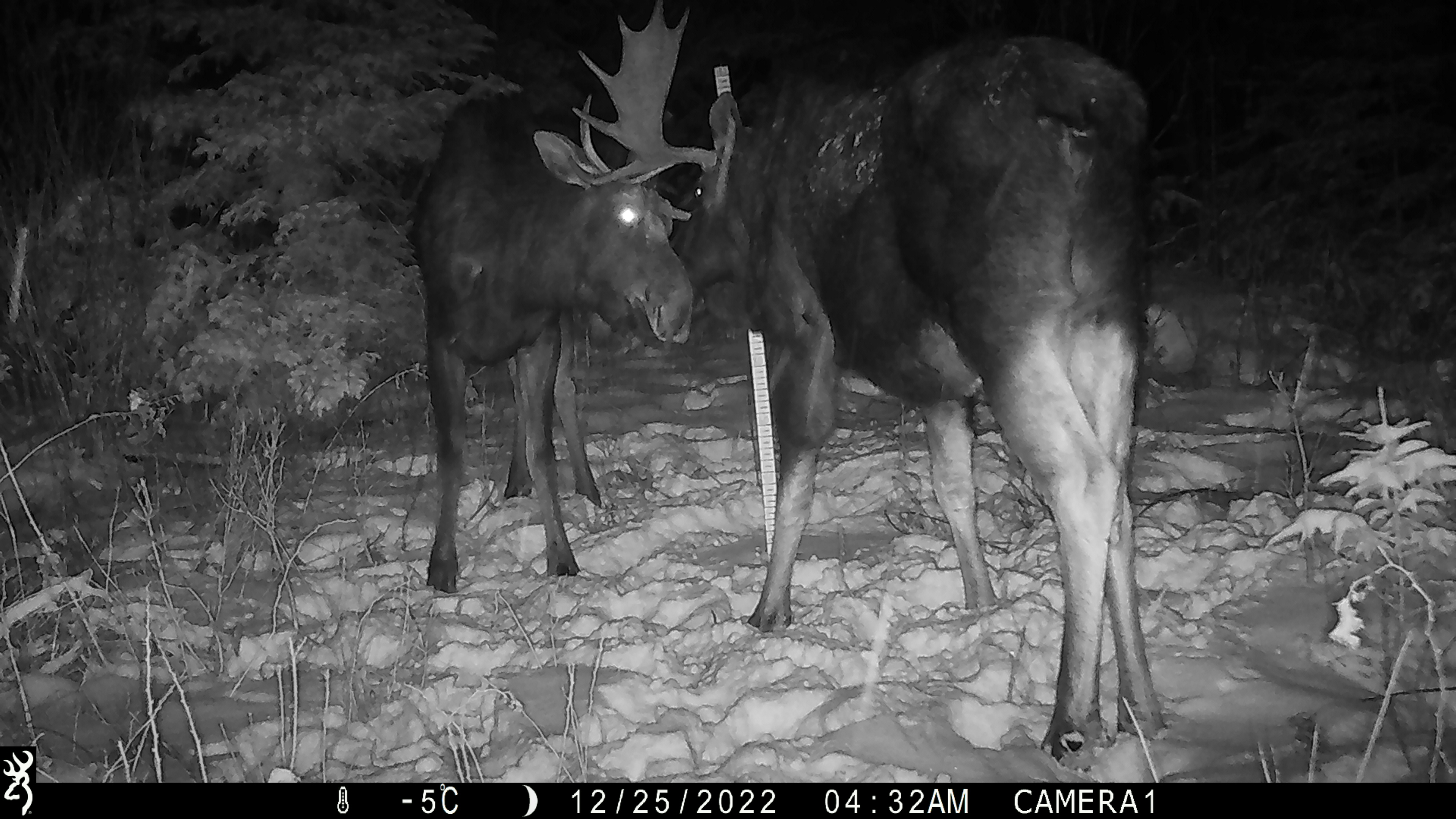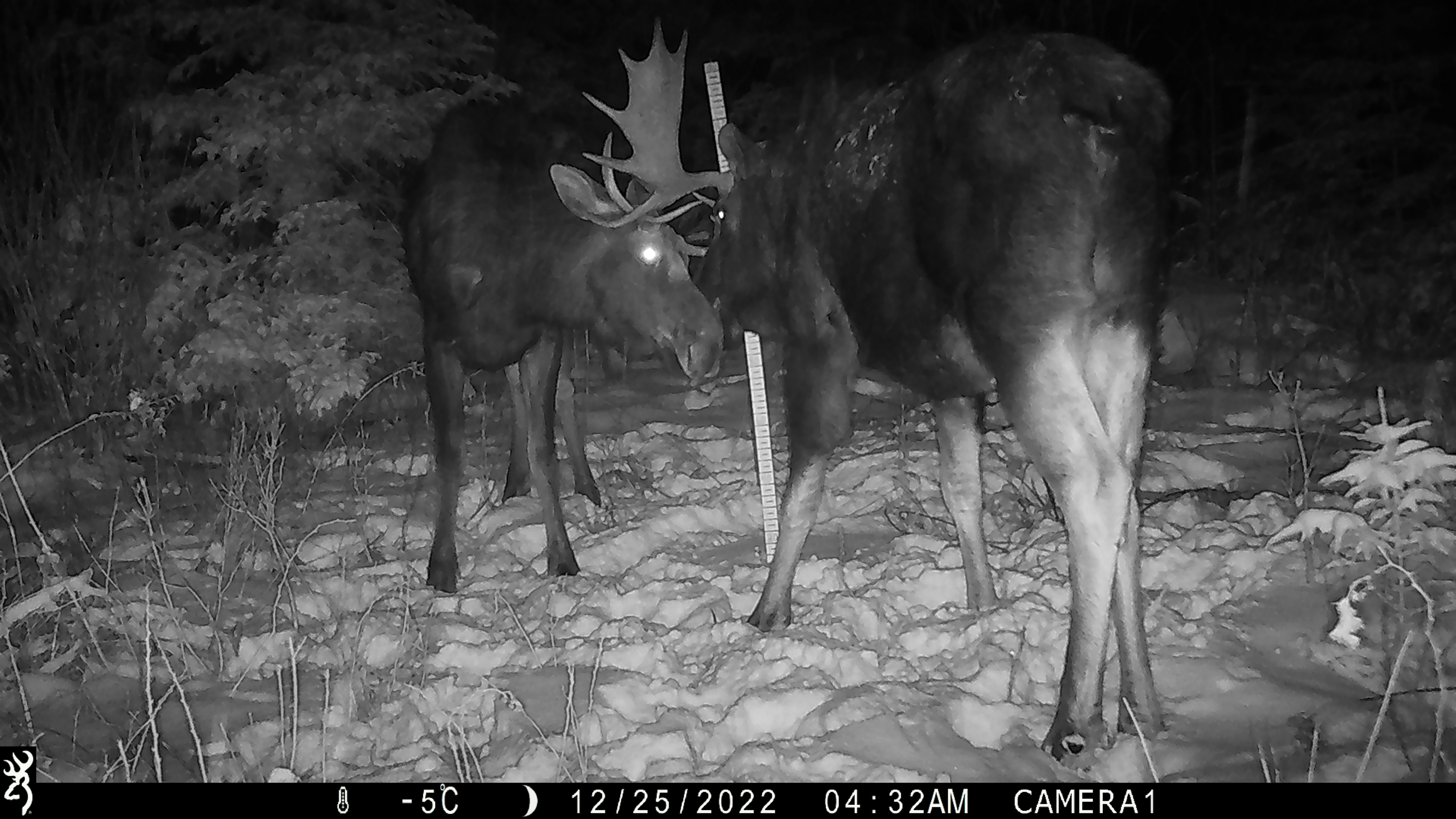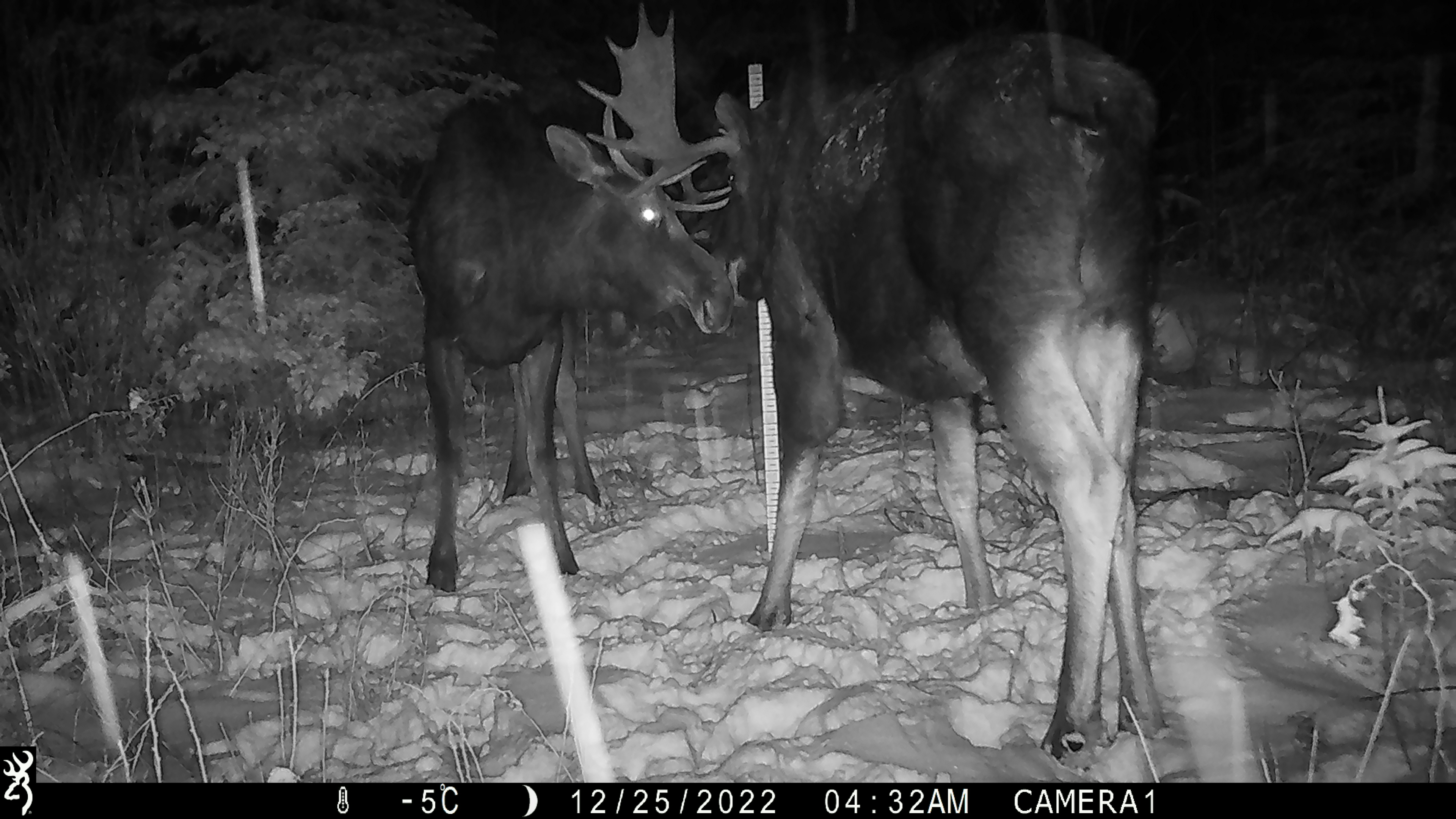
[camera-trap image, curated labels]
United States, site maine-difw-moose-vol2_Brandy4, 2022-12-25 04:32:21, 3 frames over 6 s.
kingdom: Animalia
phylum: Chordata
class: Mammalia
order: Artiodactyla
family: Cervidae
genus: Alces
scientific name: Alces alces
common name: moose